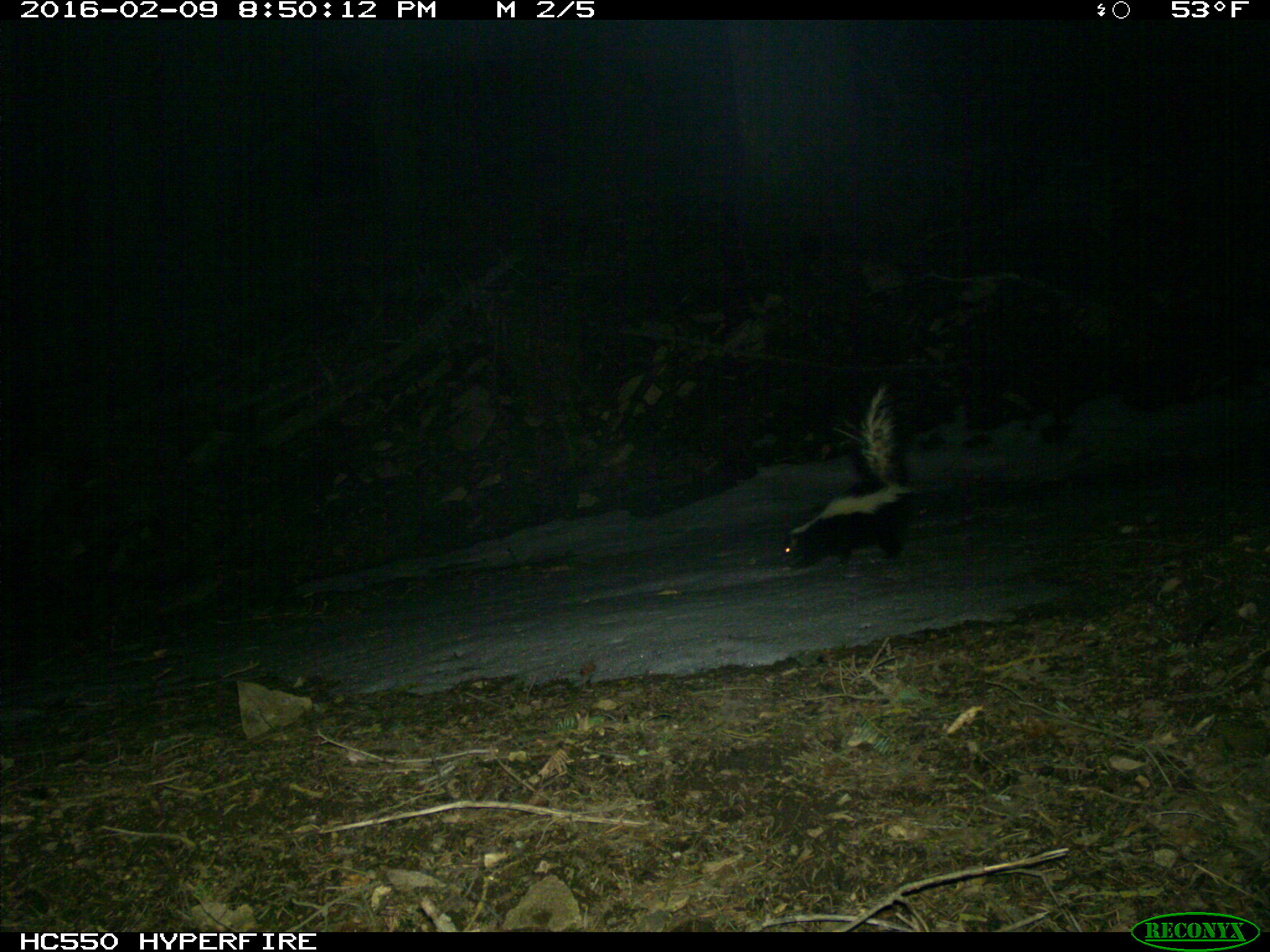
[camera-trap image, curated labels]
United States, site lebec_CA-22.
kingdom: Animalia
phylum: Chordata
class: Mammalia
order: Carnivora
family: Mephitidae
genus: Mephitis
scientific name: Mephitis mephitis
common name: striped skunk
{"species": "Mephitis mephitis (striped skunk)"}